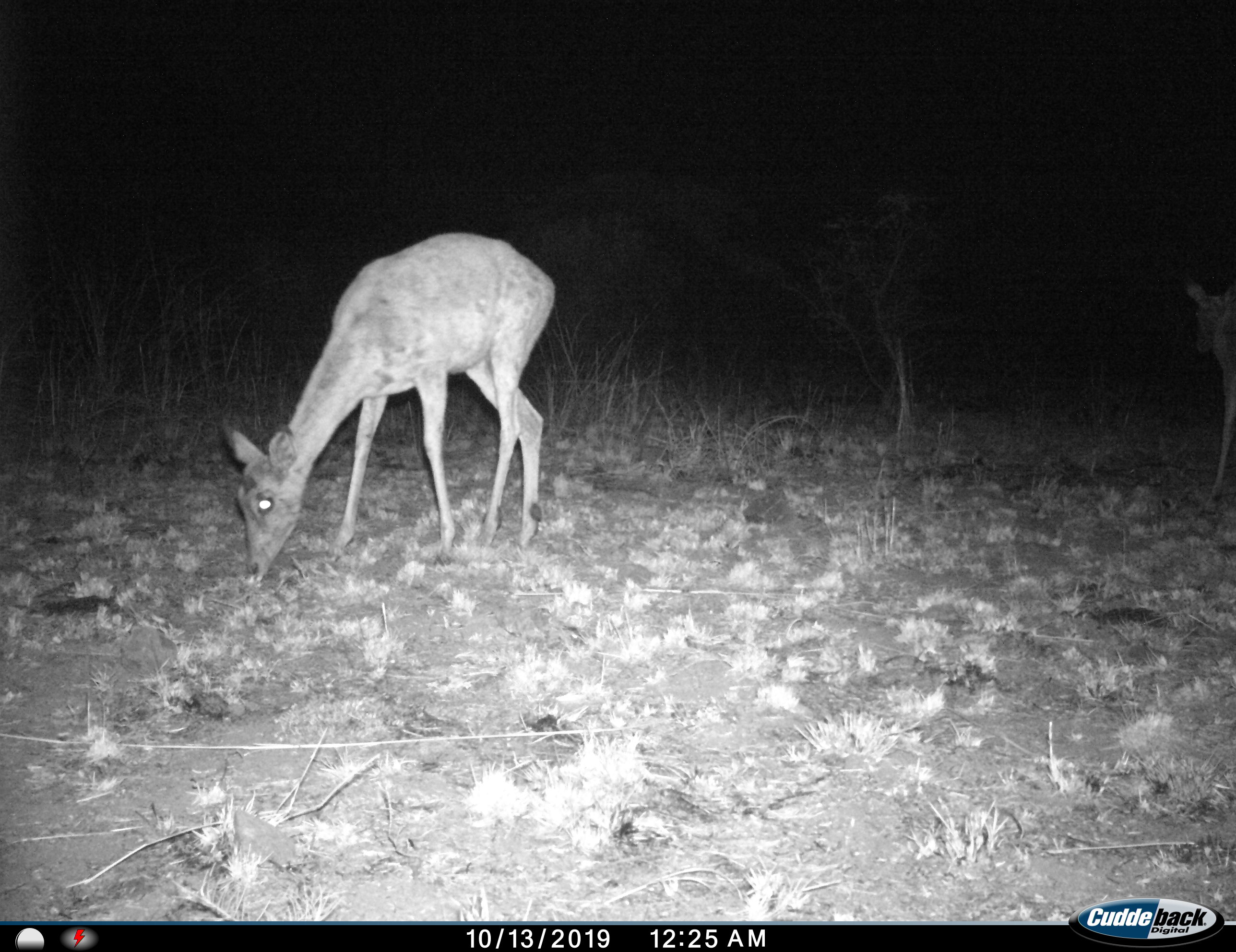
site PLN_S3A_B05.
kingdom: Animalia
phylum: Chordata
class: Mammalia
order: Artiodactyla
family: Bovidae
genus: Aepyceros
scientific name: Aepyceros melampus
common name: impala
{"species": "impala (Aepyceros melampus)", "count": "1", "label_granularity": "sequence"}